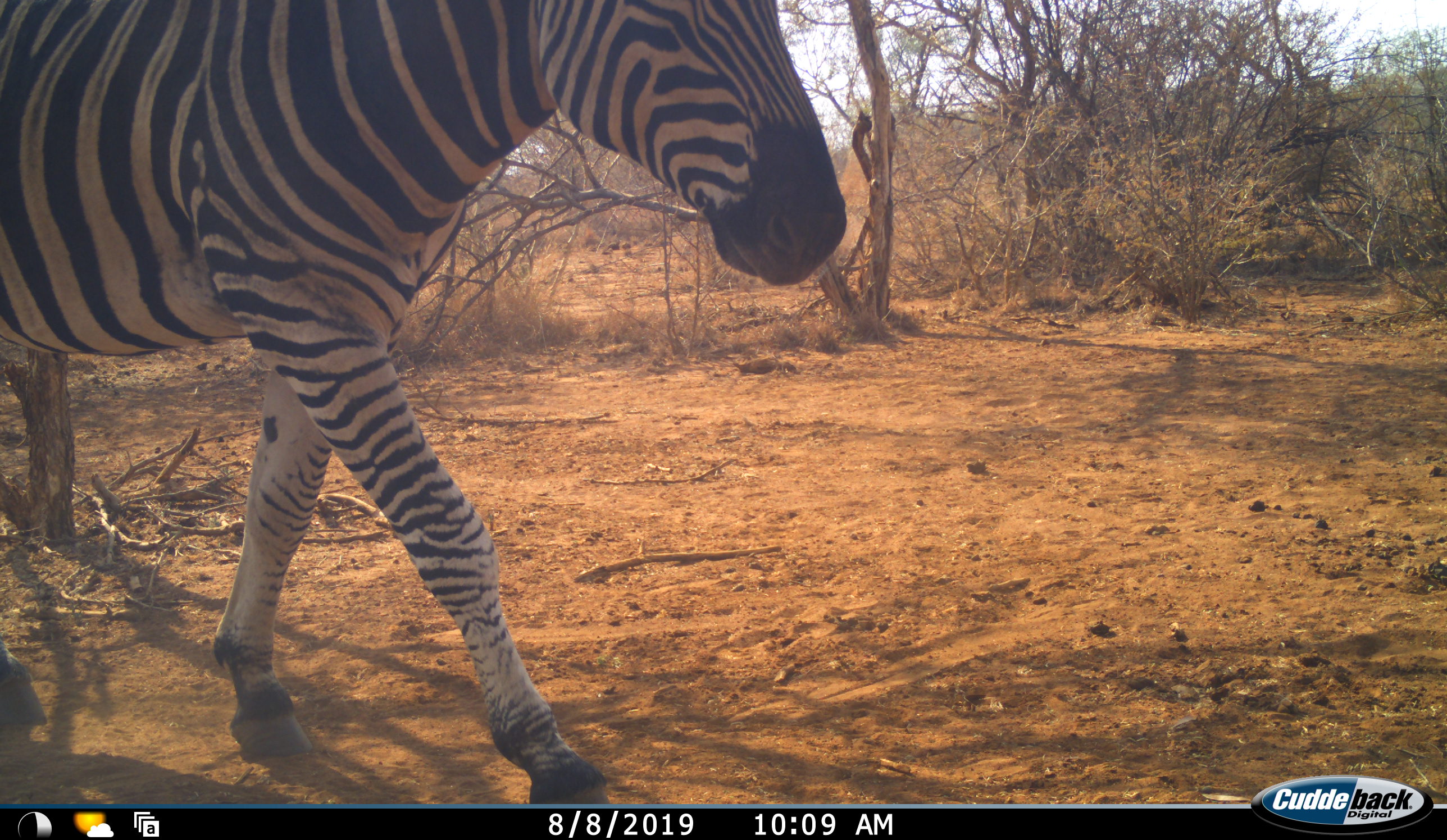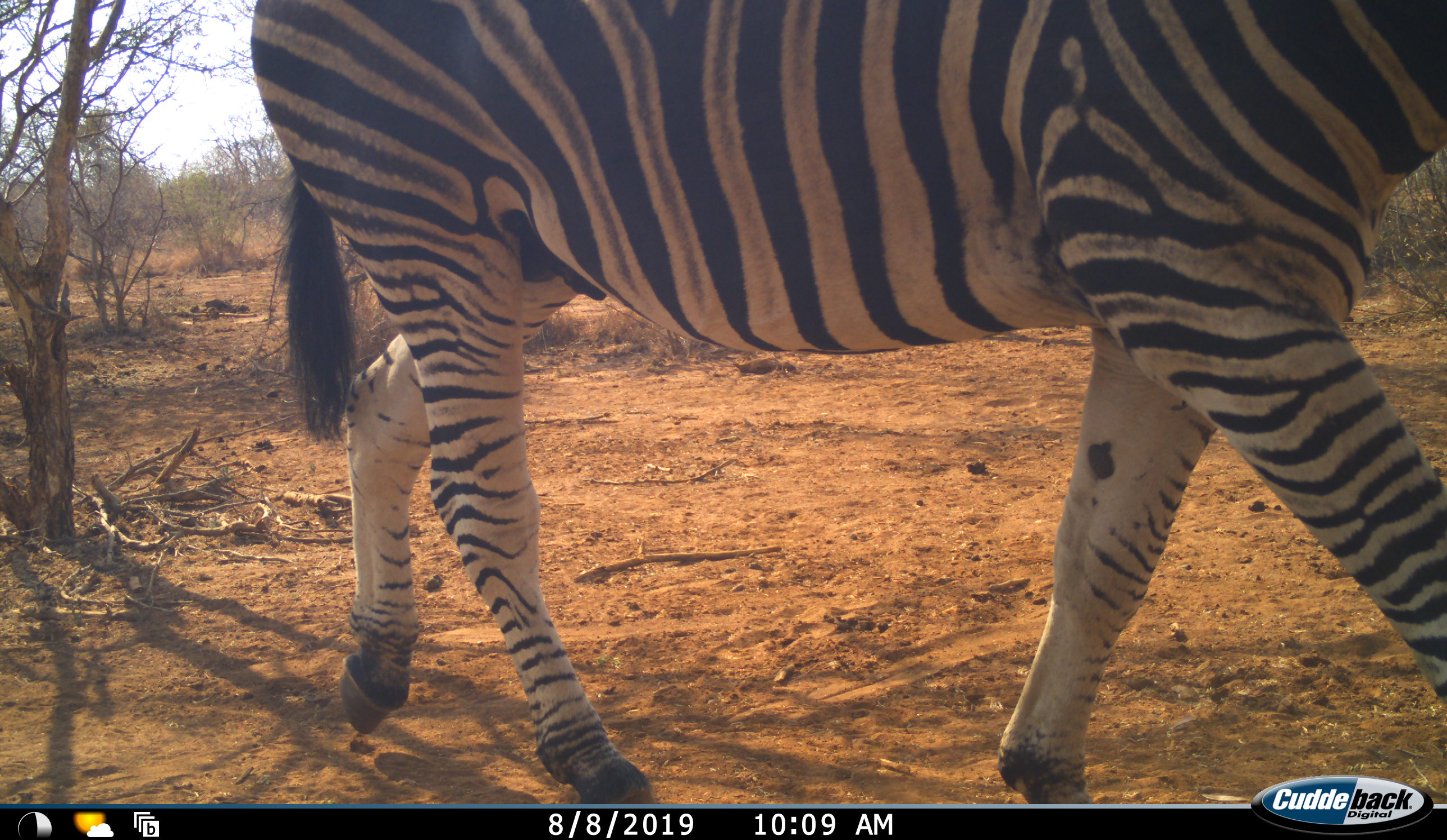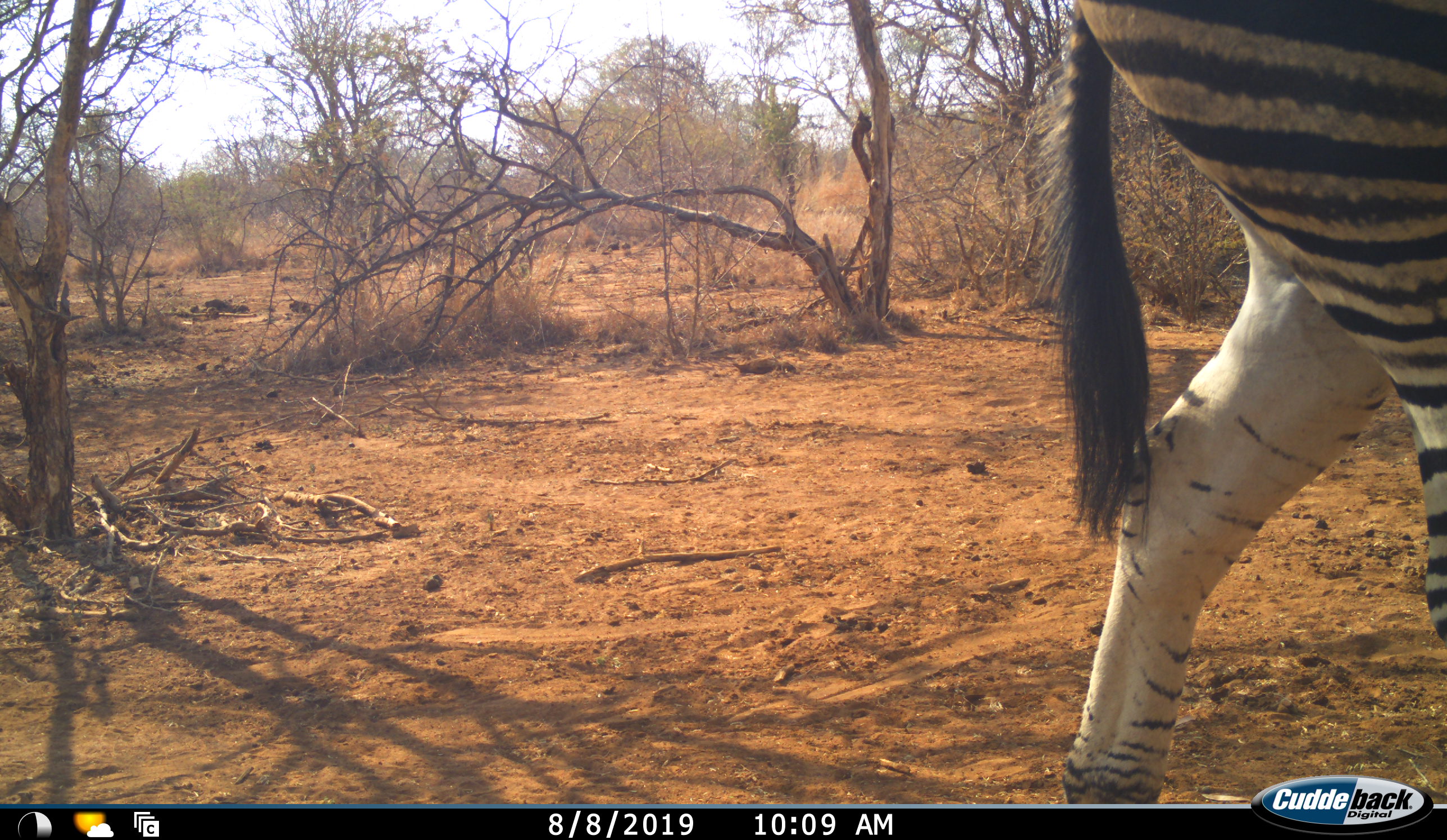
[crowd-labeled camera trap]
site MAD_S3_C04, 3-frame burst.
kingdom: Animalia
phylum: Chordata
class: Mammalia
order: Perissodactyla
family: Equidae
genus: Equus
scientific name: Equus quagga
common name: plains zebra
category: zebraplains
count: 1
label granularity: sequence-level